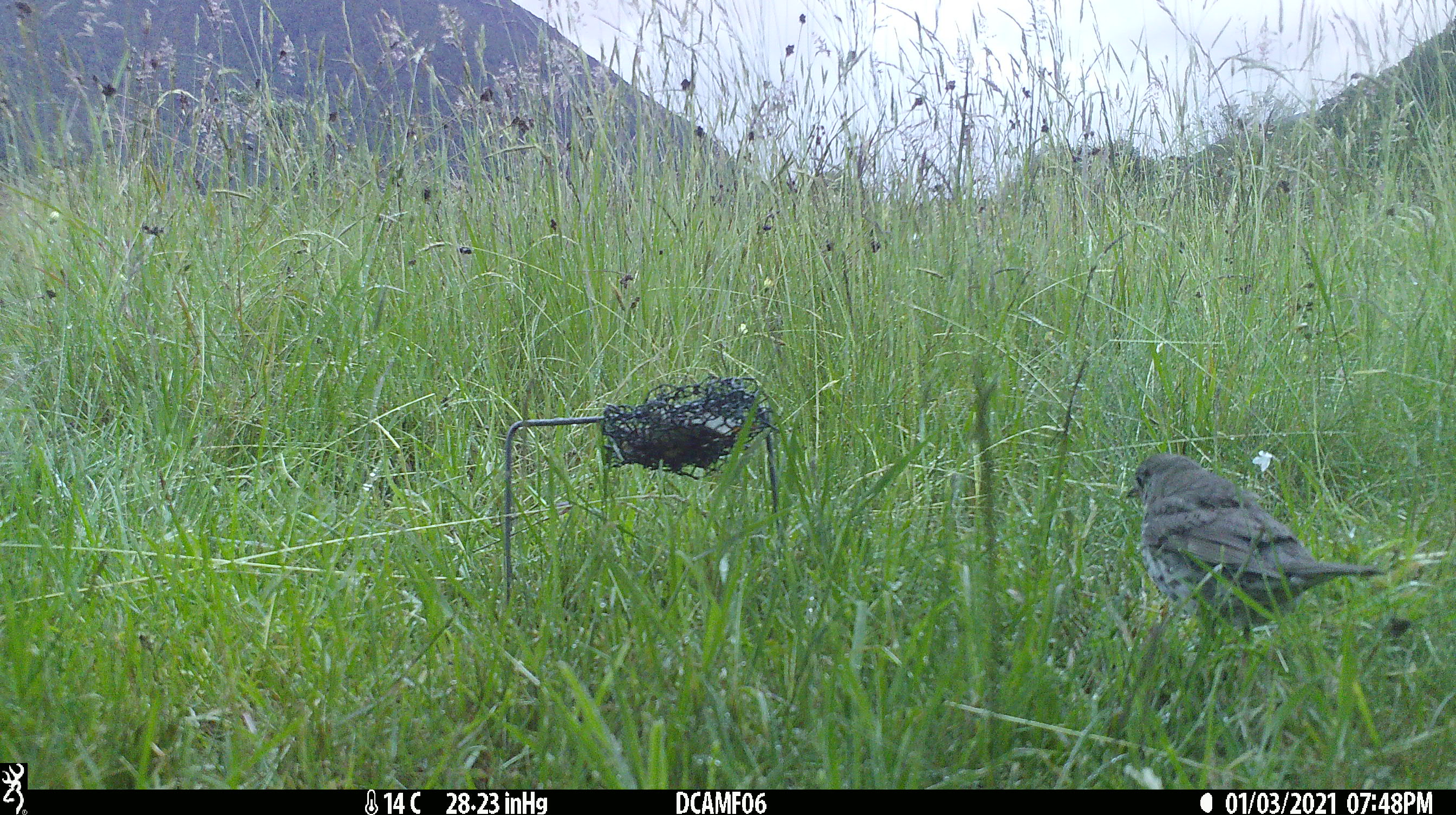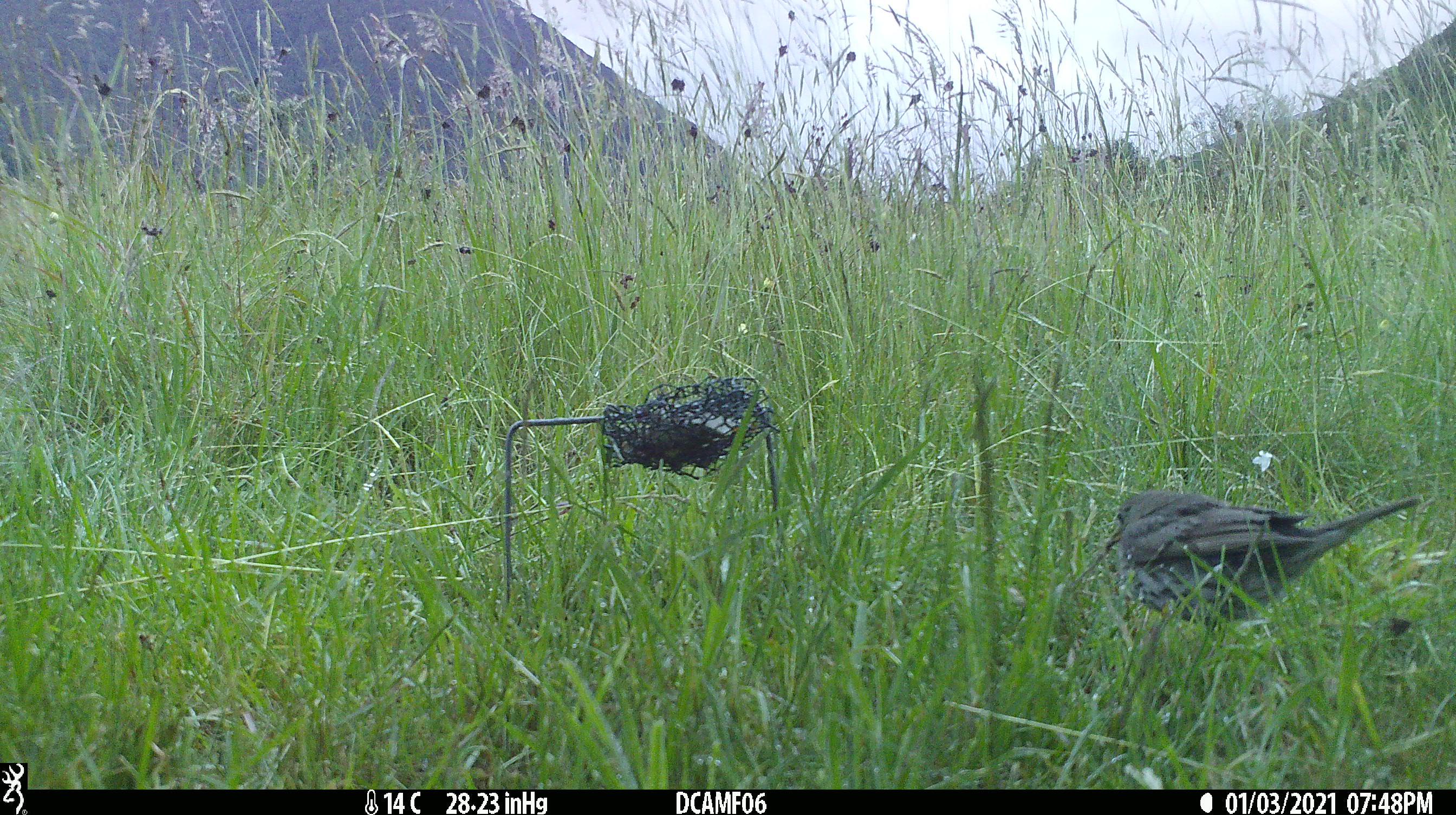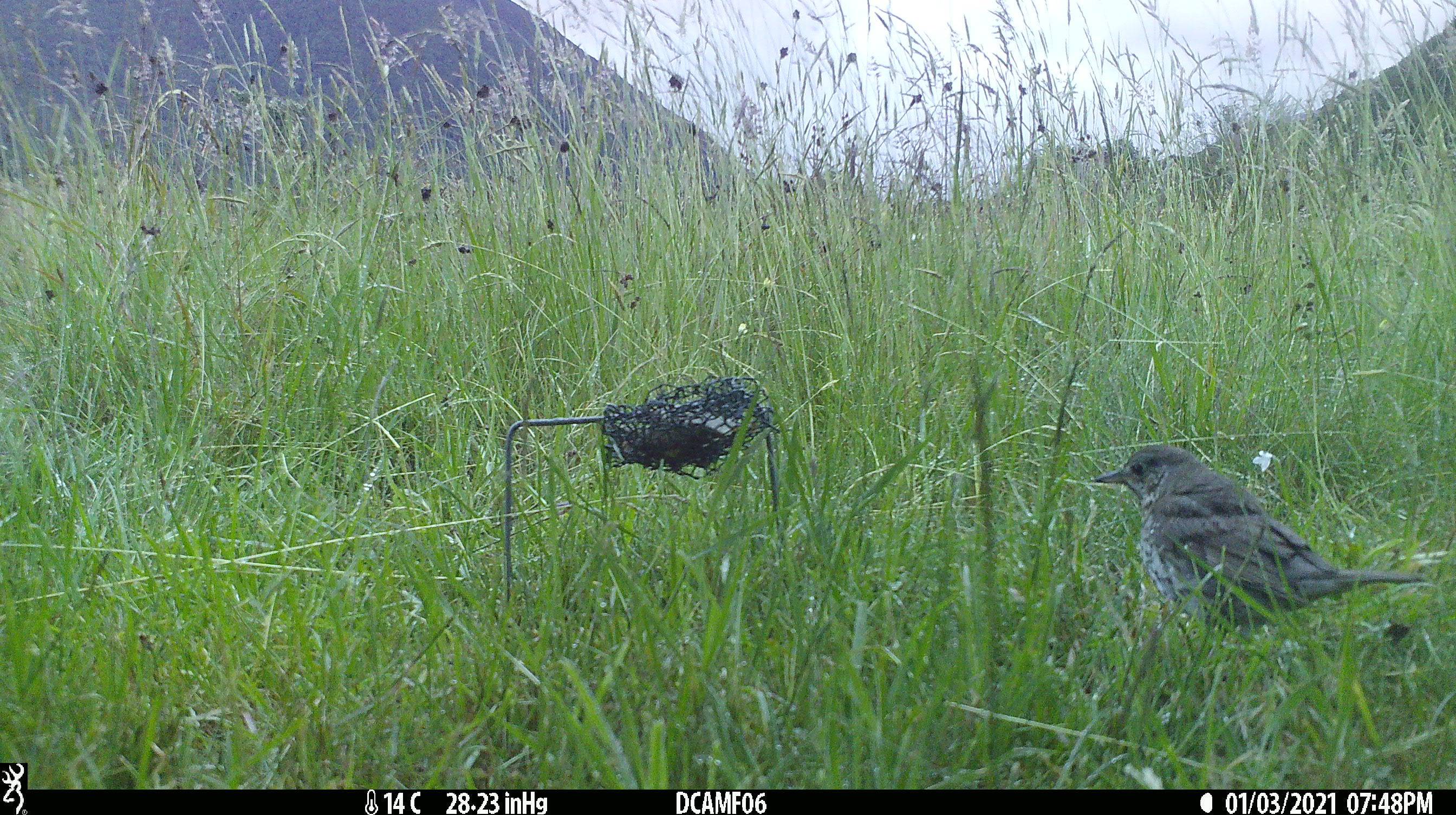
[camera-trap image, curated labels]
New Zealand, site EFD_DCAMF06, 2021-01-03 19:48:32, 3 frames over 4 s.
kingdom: Animalia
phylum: Chordata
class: Aves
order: Passeriformes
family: Turdidae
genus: Turdus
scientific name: Turdus philomelos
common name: song thrush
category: thrush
Thrush (song thrush) (Turdus philomelos).